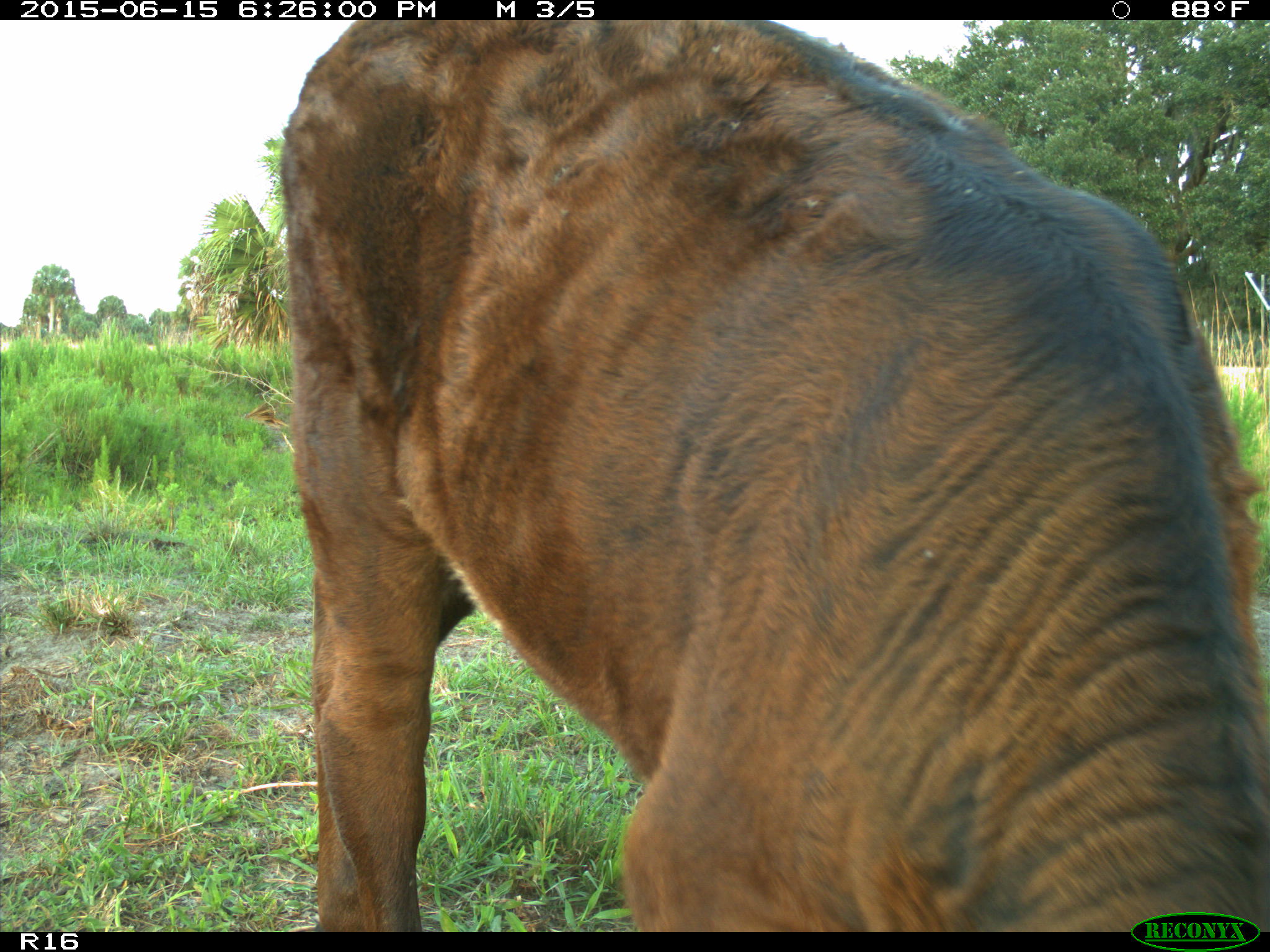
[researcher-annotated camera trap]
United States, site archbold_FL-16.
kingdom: Animalia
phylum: Chordata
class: Mammalia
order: Artiodactyla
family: Bovidae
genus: Bos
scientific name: Bos taurus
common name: domestic cow